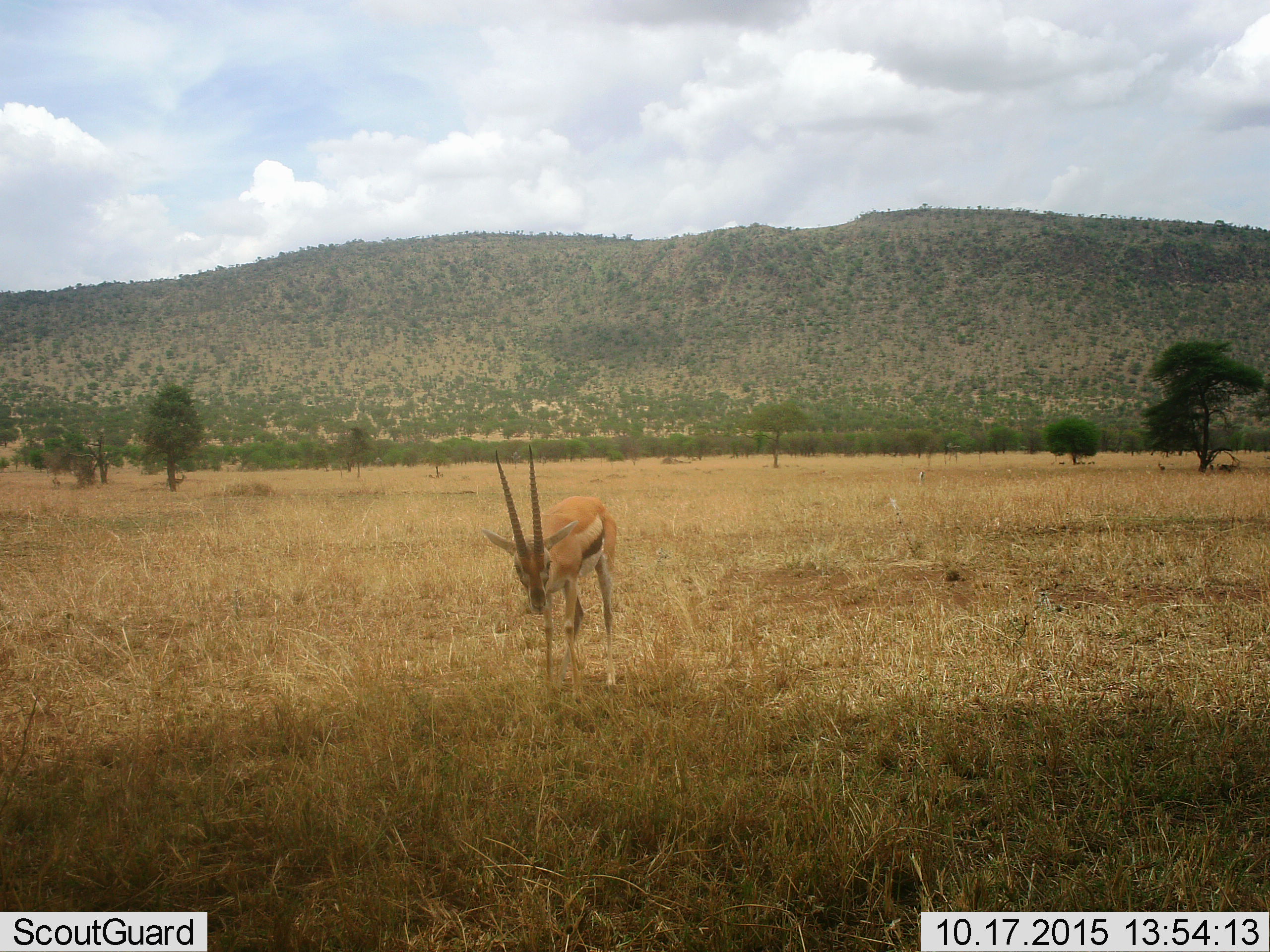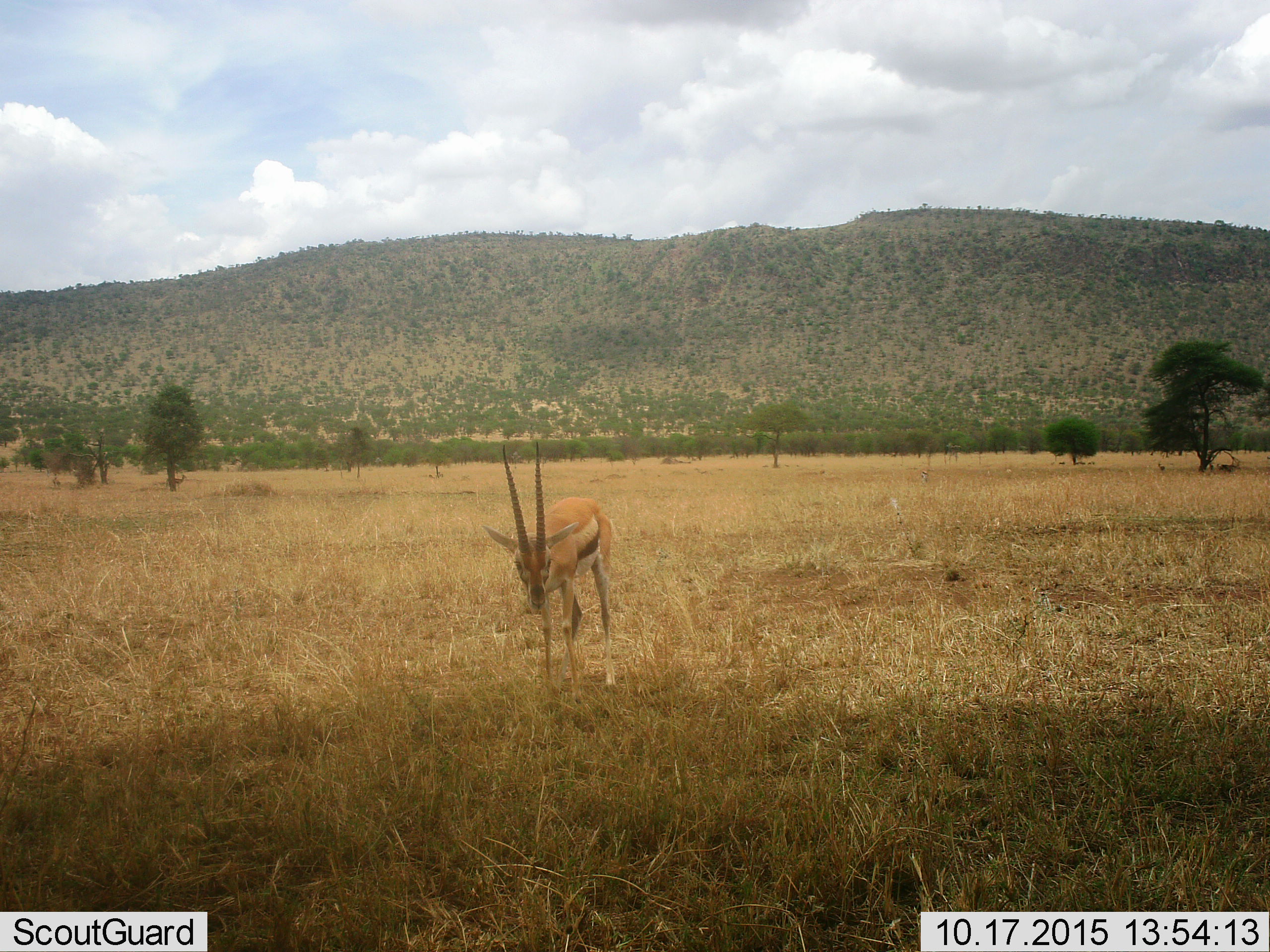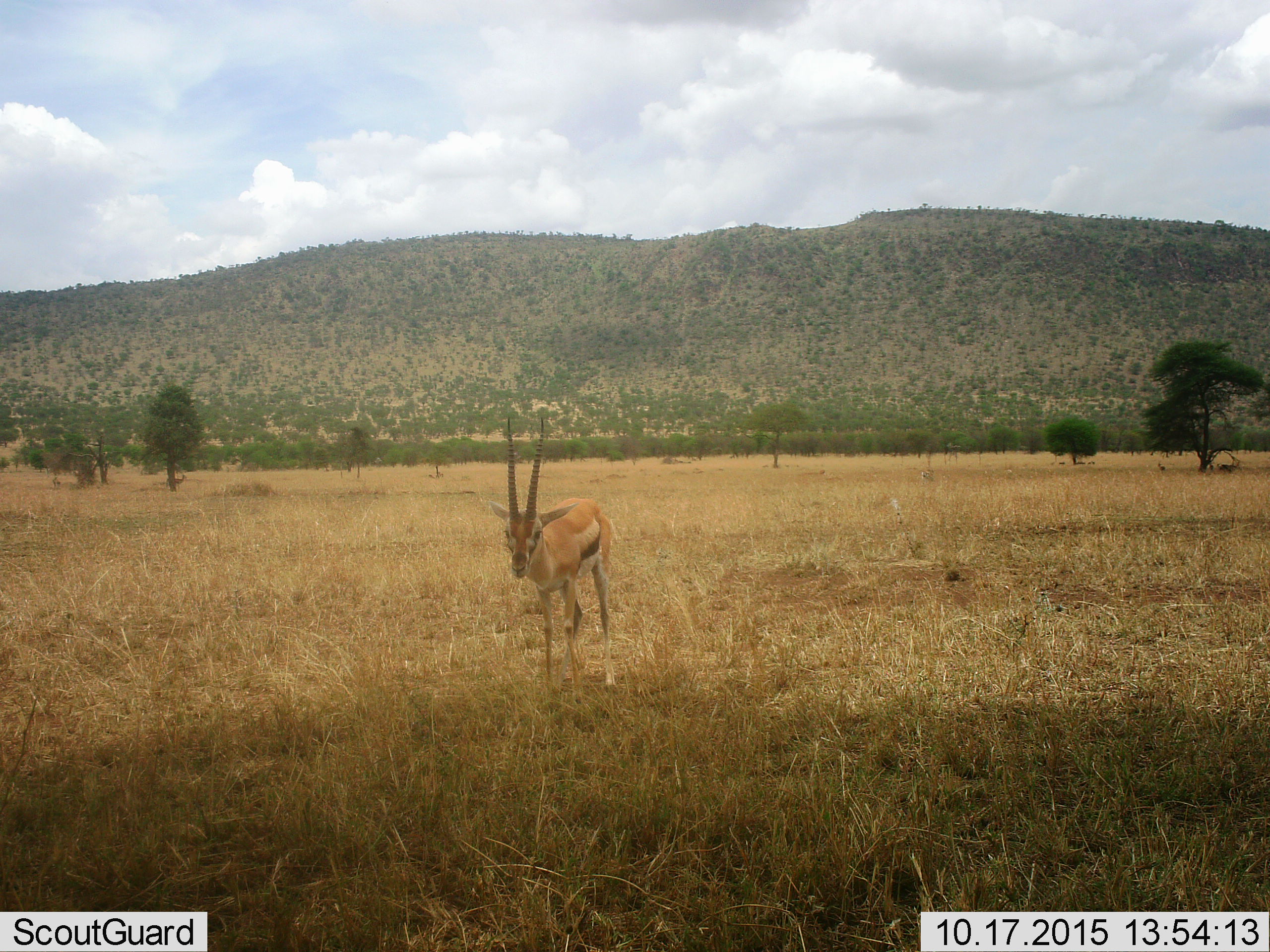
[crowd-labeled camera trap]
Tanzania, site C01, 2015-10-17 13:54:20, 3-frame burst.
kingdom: Animalia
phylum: Chordata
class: Mammalia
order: Artiodactyla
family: Bovidae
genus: Eudorcas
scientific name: Eudorcas thomsonii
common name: thomson's gazelle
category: gazellethomsons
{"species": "gazellethomsons (thomson's gazelle) (Eudorcas thomsonii)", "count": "1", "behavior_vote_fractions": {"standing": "83%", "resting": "11%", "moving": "17%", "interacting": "6%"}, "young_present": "0%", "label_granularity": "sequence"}